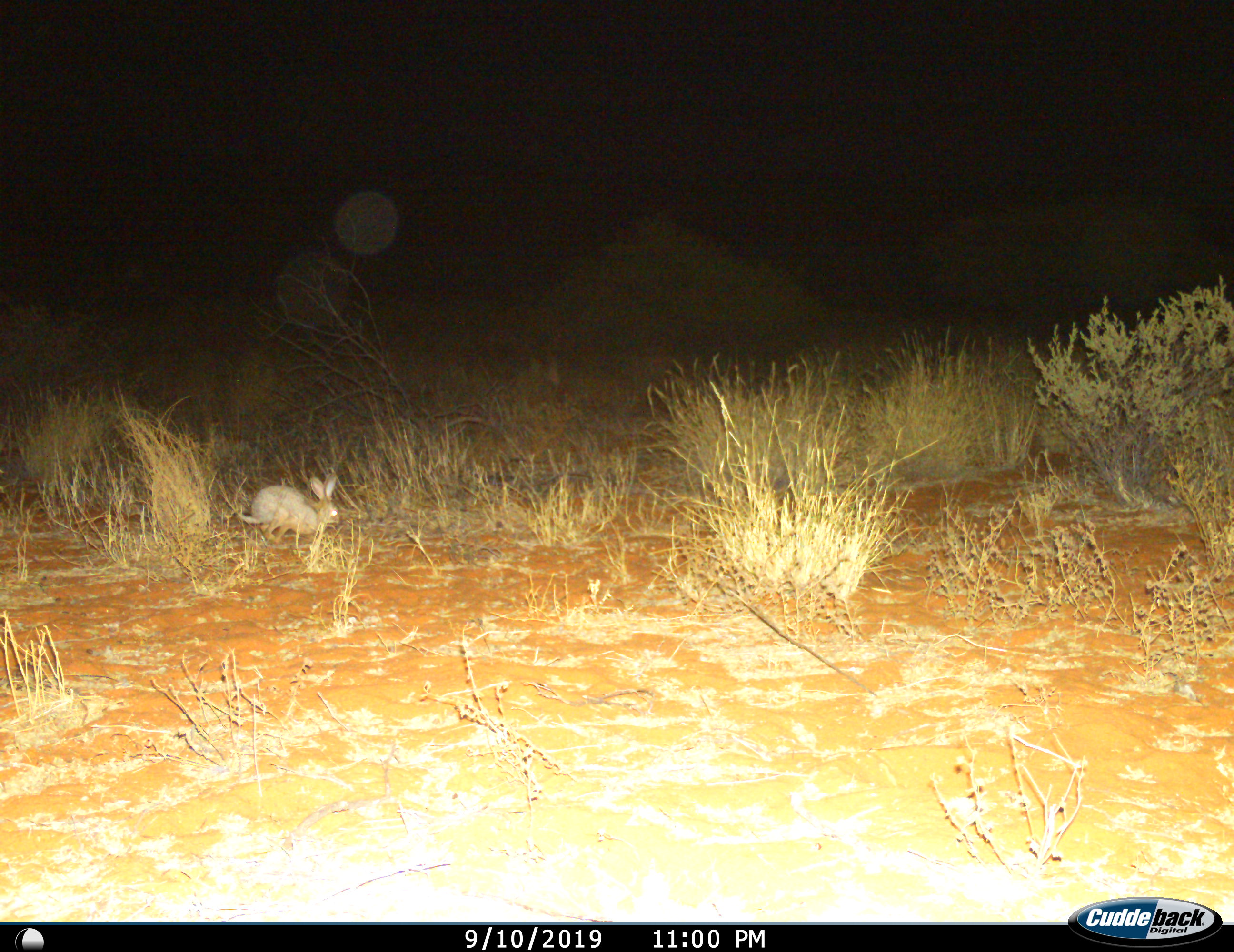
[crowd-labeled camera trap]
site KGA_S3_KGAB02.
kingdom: Animalia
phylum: Chordata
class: Mammalia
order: Lagomorpha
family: Leporidae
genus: Lepus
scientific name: Lepus capensis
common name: cape hare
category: harecape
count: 1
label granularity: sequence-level